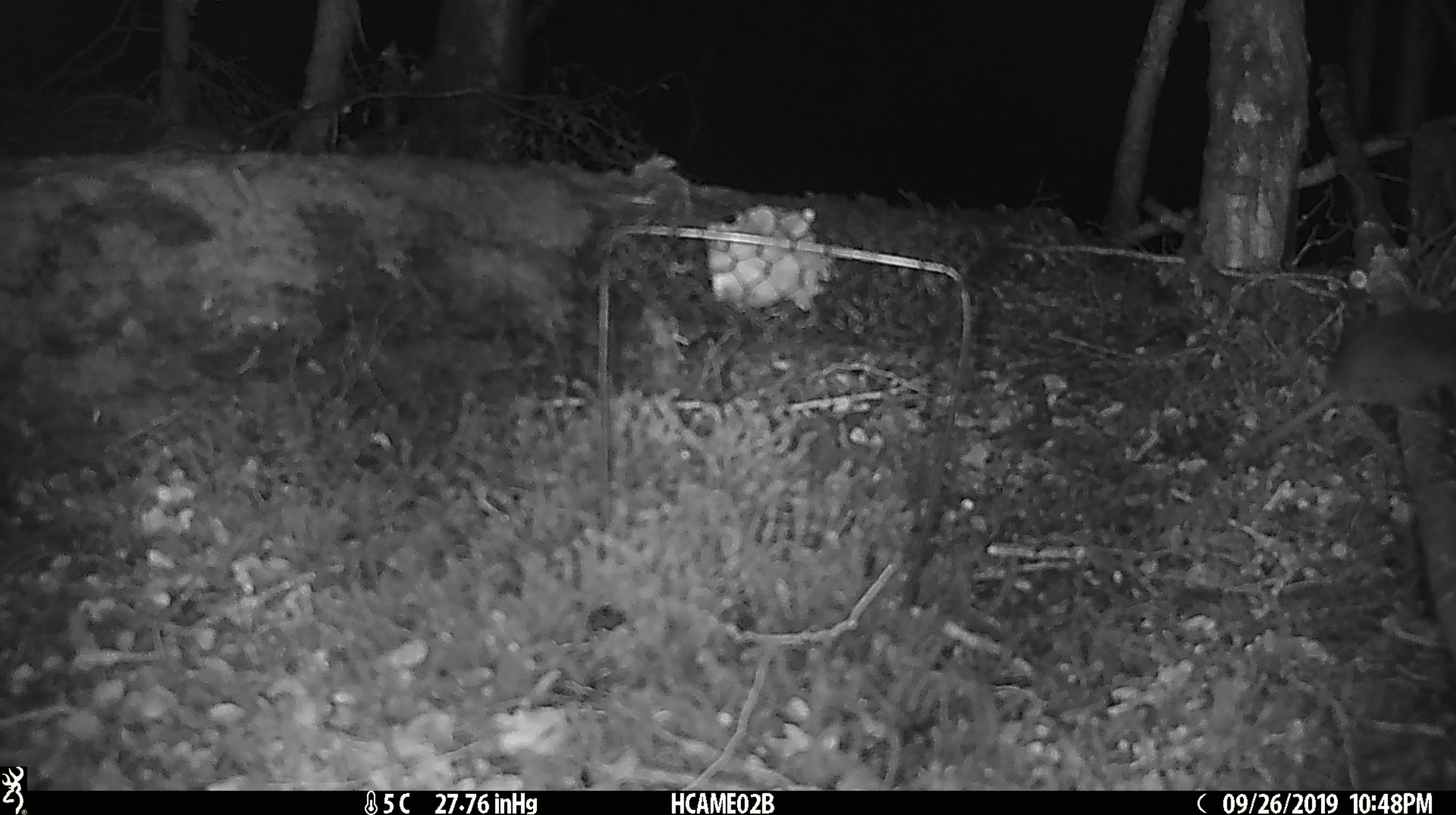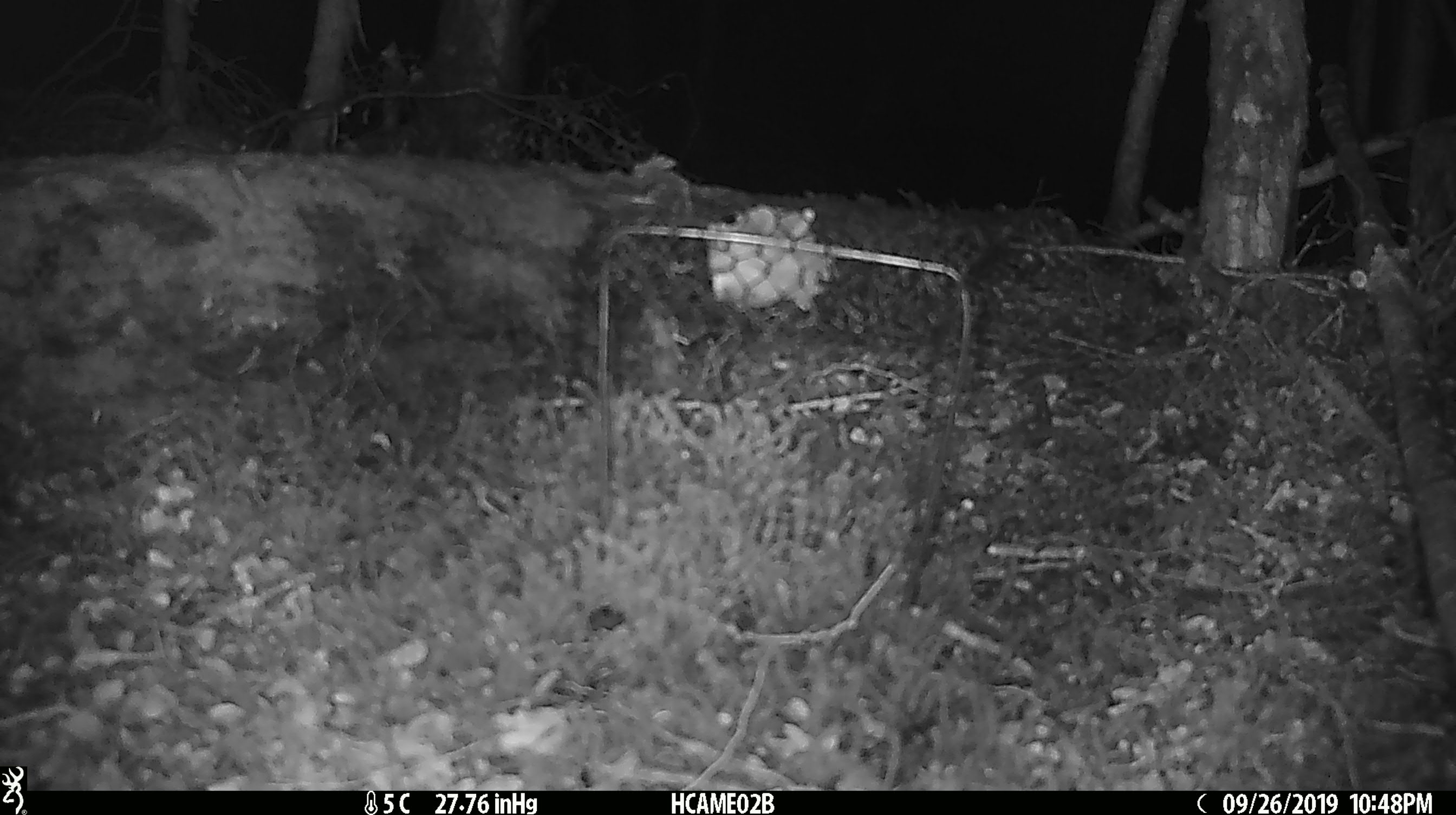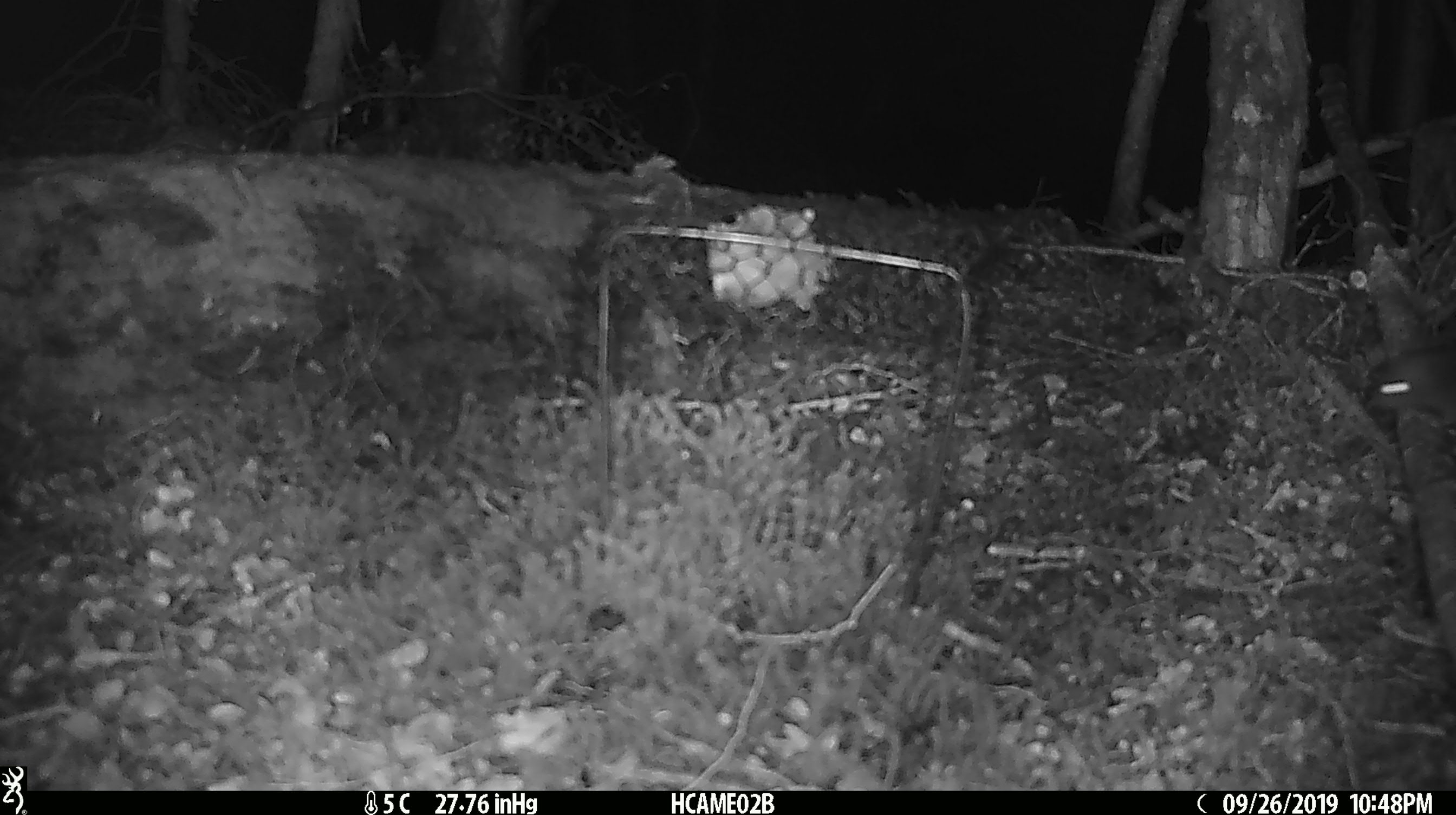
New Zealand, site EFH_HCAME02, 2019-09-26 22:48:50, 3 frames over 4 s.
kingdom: Animalia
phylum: Chordata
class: Mammalia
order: Rodentia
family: Muridae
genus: Mus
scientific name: Mus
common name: mouse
Mouse (Mus).